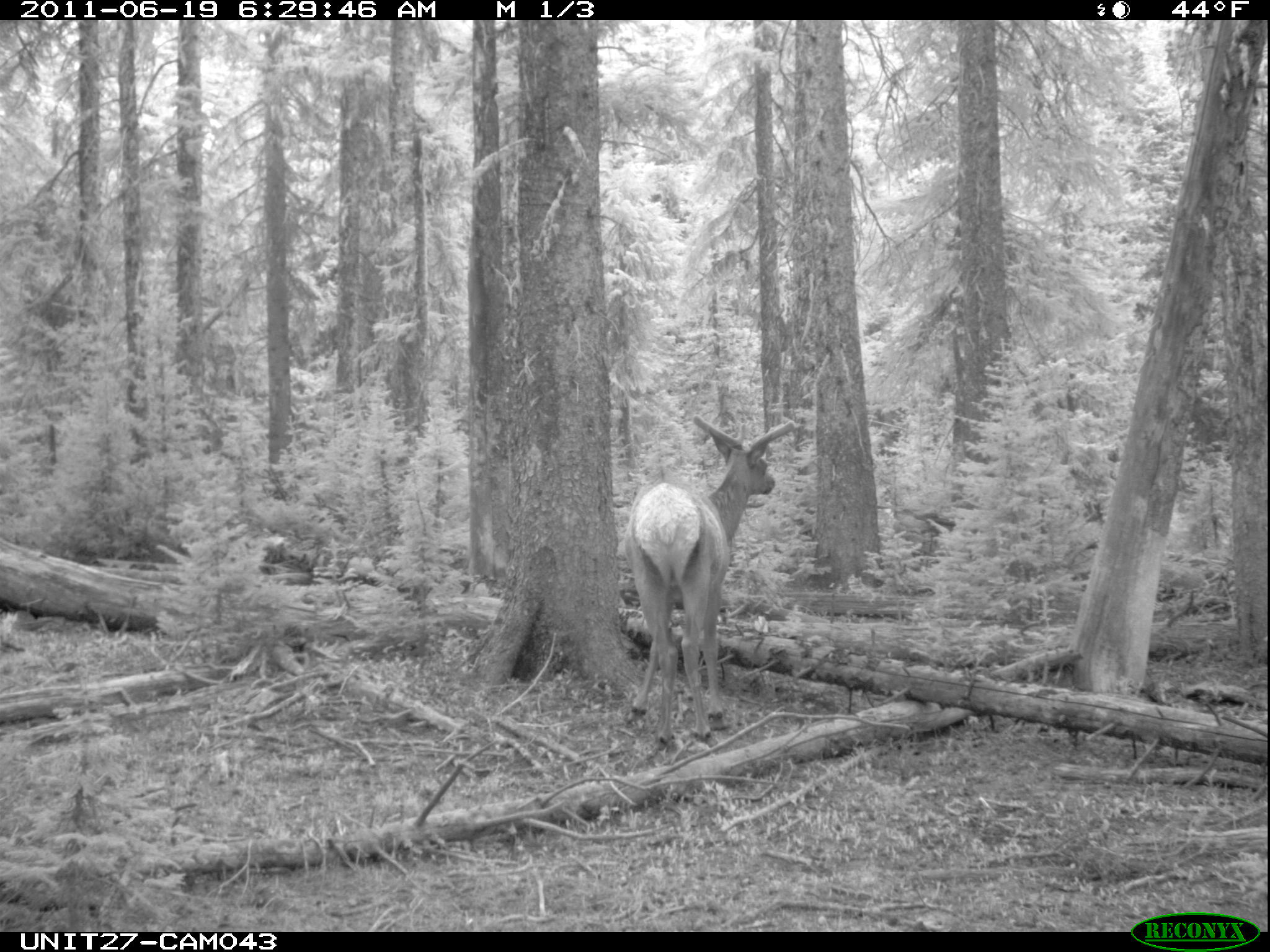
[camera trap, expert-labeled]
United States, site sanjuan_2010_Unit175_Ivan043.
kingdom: Animalia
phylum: Chordata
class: Mammalia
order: Artiodactyla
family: Cervidae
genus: Cervus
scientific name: Cervus elaphus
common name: red deer